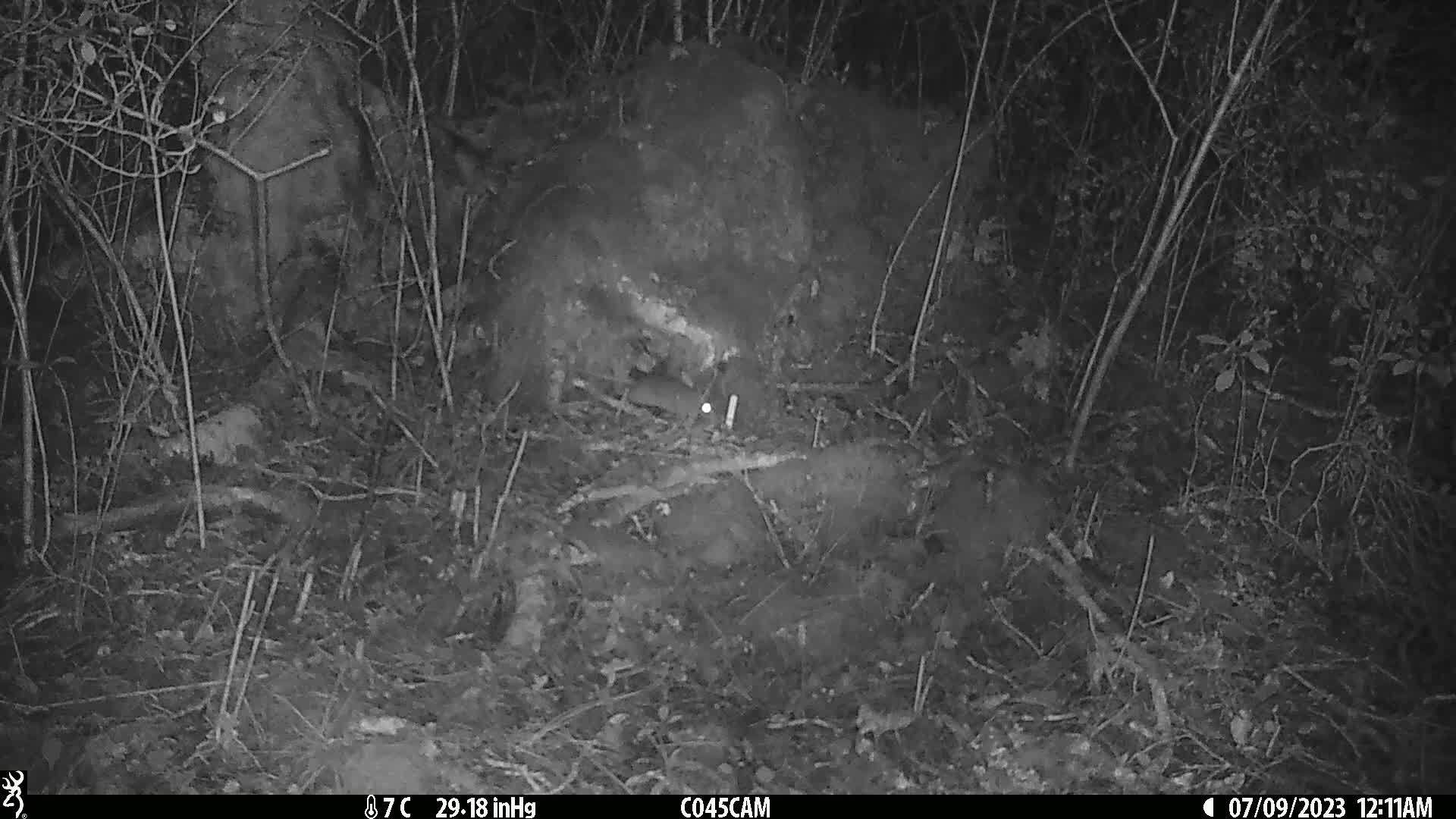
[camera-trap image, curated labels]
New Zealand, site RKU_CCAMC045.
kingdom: Animalia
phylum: Chordata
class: Mammalia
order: Rodentia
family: Muridae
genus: Rattus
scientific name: Rattus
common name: rat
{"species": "rat (Rattus)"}